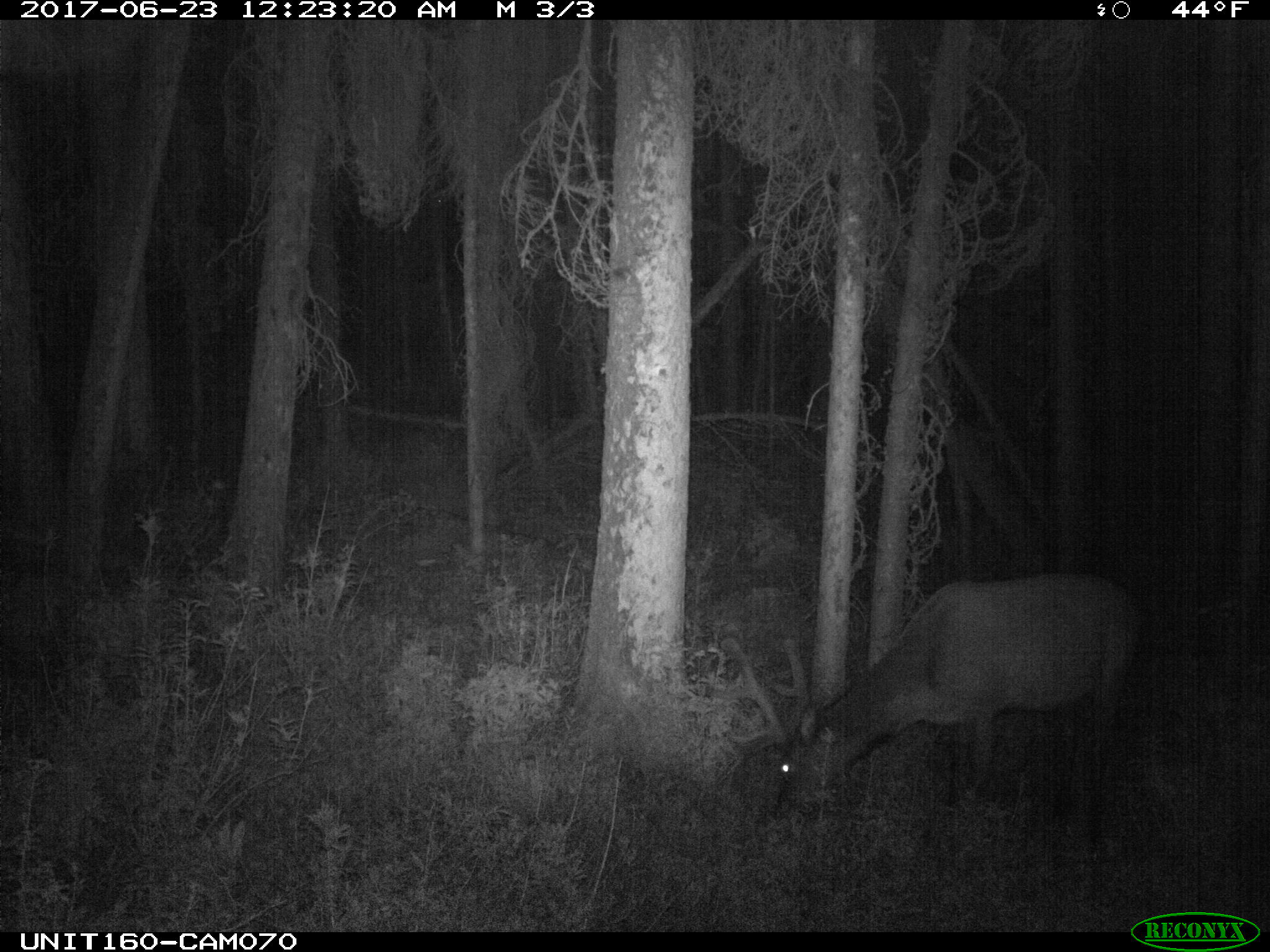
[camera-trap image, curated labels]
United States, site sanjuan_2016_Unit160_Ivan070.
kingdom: Animalia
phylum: Chordata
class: Mammalia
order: Artiodactyla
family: Cervidae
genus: Cervus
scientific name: Cervus elaphus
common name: red deer